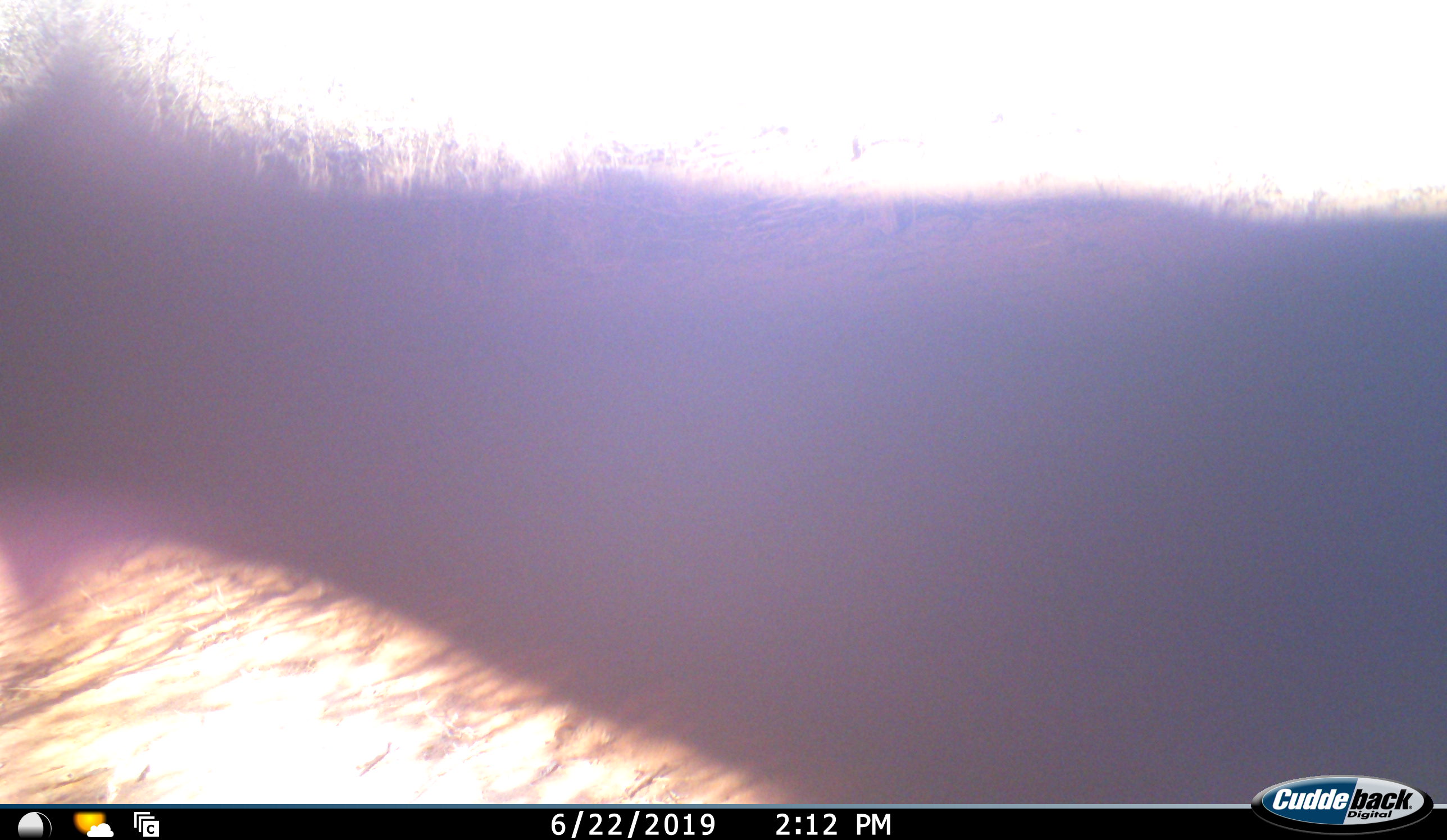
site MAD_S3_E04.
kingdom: Animalia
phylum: Chordata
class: Mammalia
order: Artiodactyla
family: Bovidae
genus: Aepyceros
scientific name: Aepyceros melampus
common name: impala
Impala (Aepyceros melampus), count 1. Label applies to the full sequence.